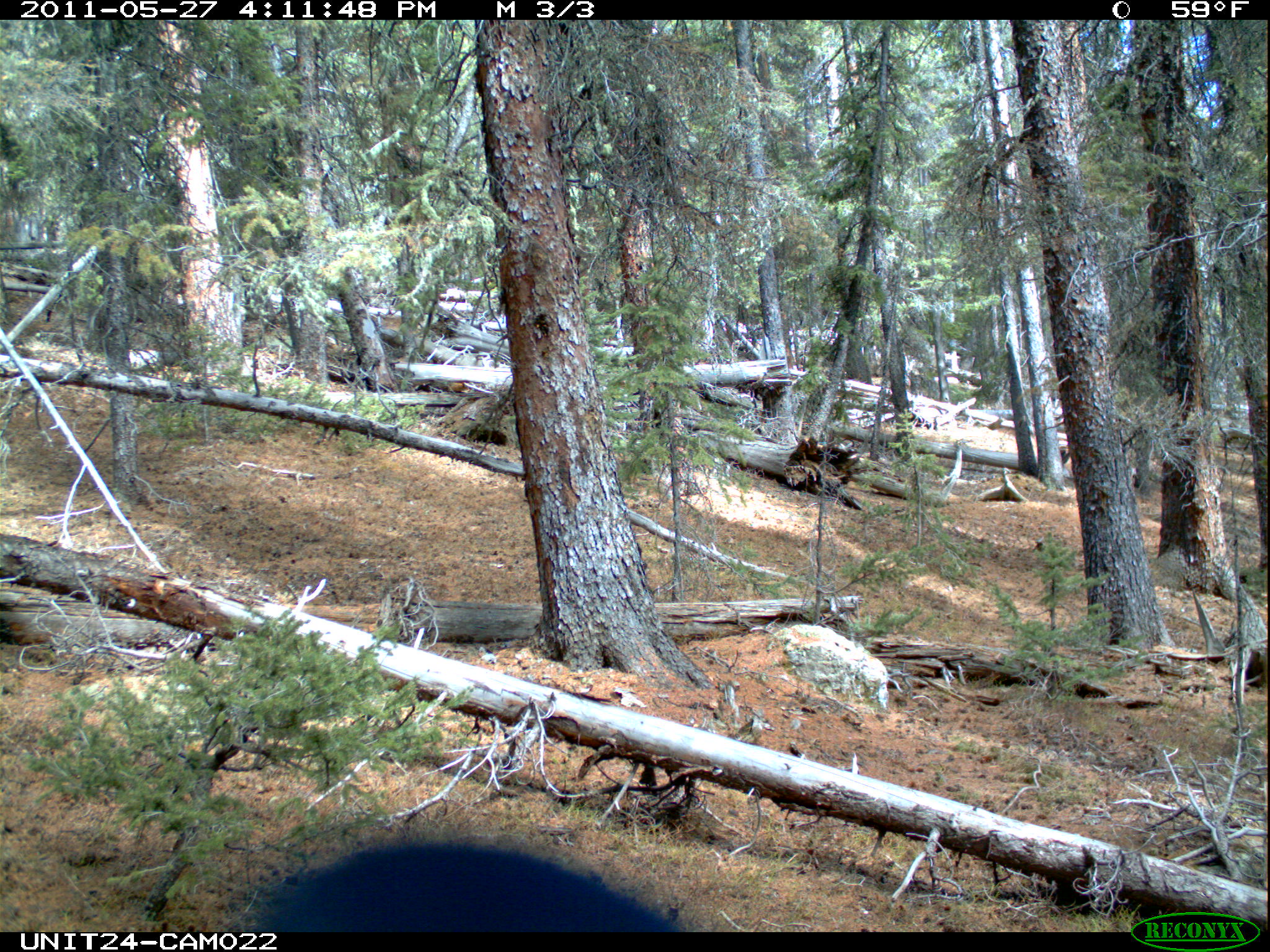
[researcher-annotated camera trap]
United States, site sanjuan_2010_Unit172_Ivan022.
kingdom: Animalia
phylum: Chordata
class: Aves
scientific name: Aves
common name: birds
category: unidentified bird